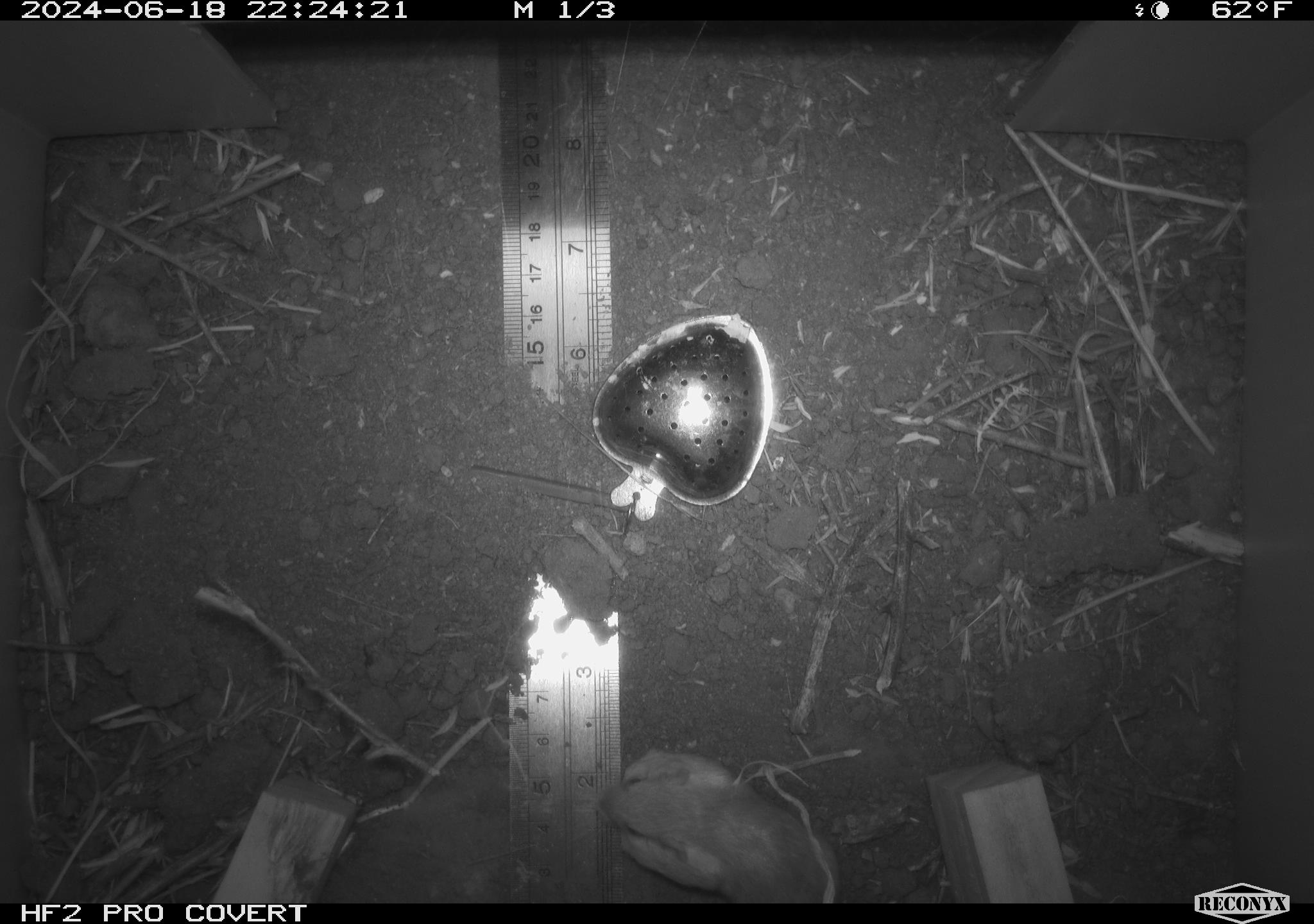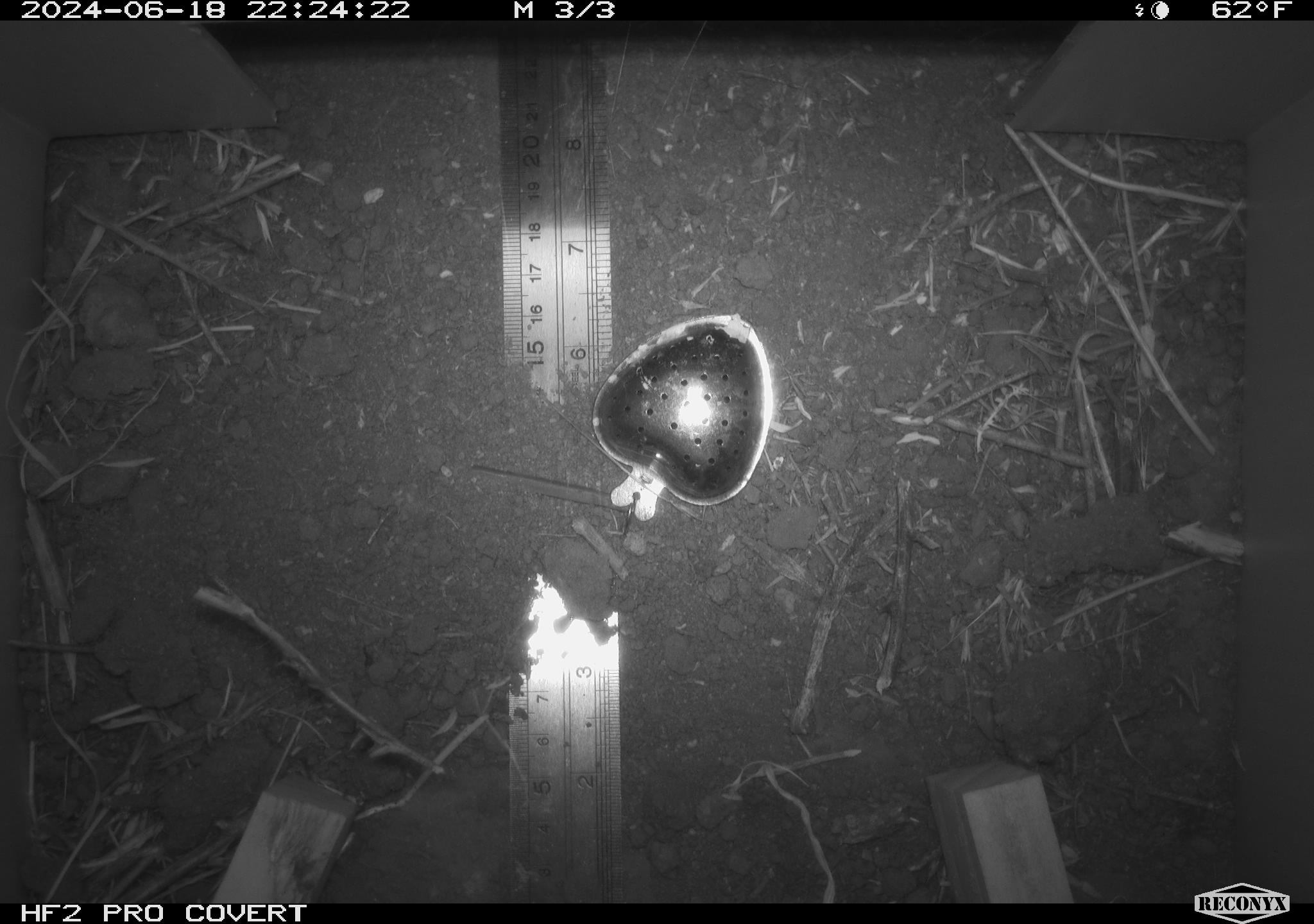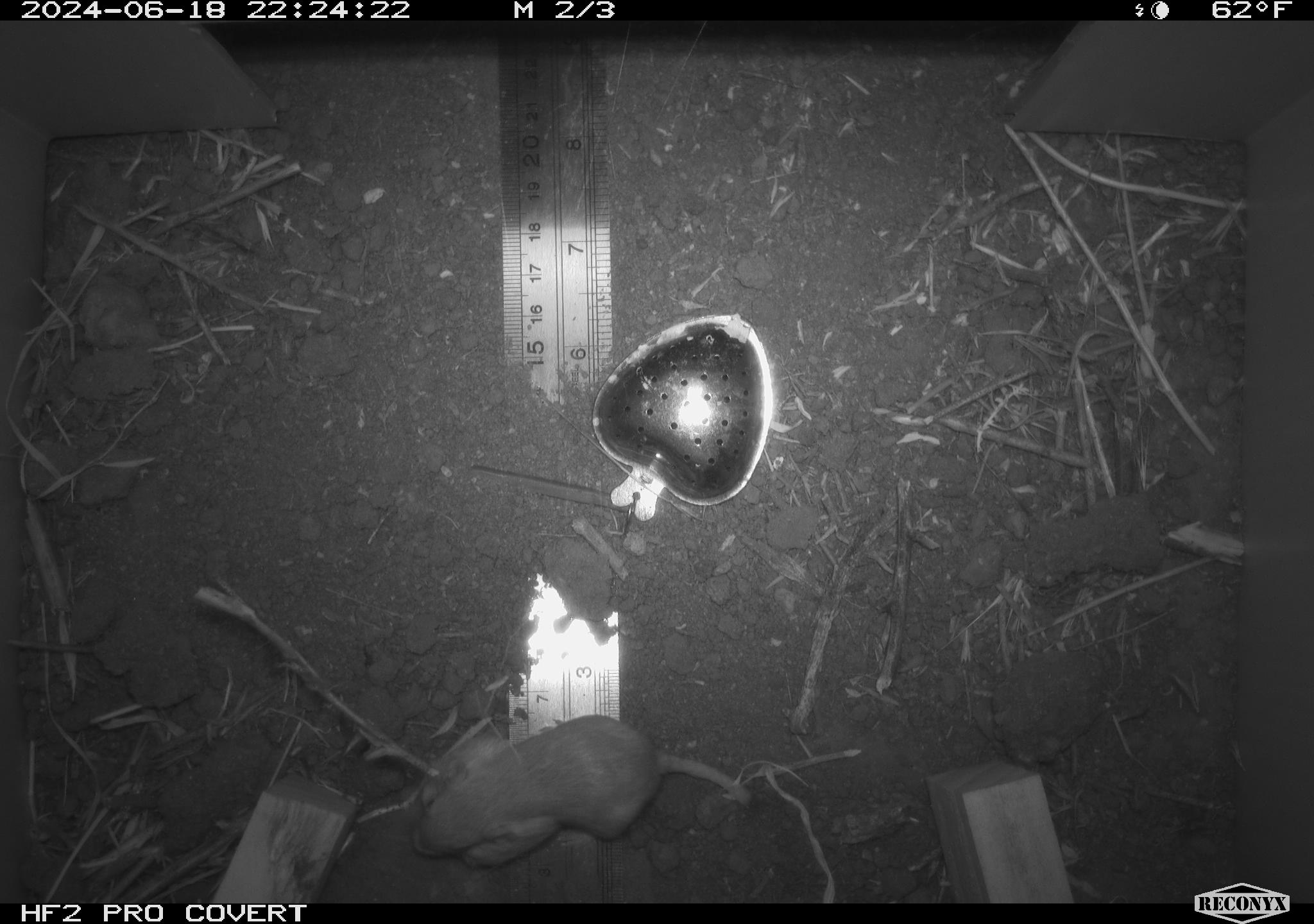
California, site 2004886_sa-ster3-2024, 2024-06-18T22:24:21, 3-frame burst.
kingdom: Animalia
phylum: Chordata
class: Mammalia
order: Rodentia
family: Heteromyidae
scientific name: Heteromyidae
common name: kangaroo rats and pocket mice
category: heteromyidae family